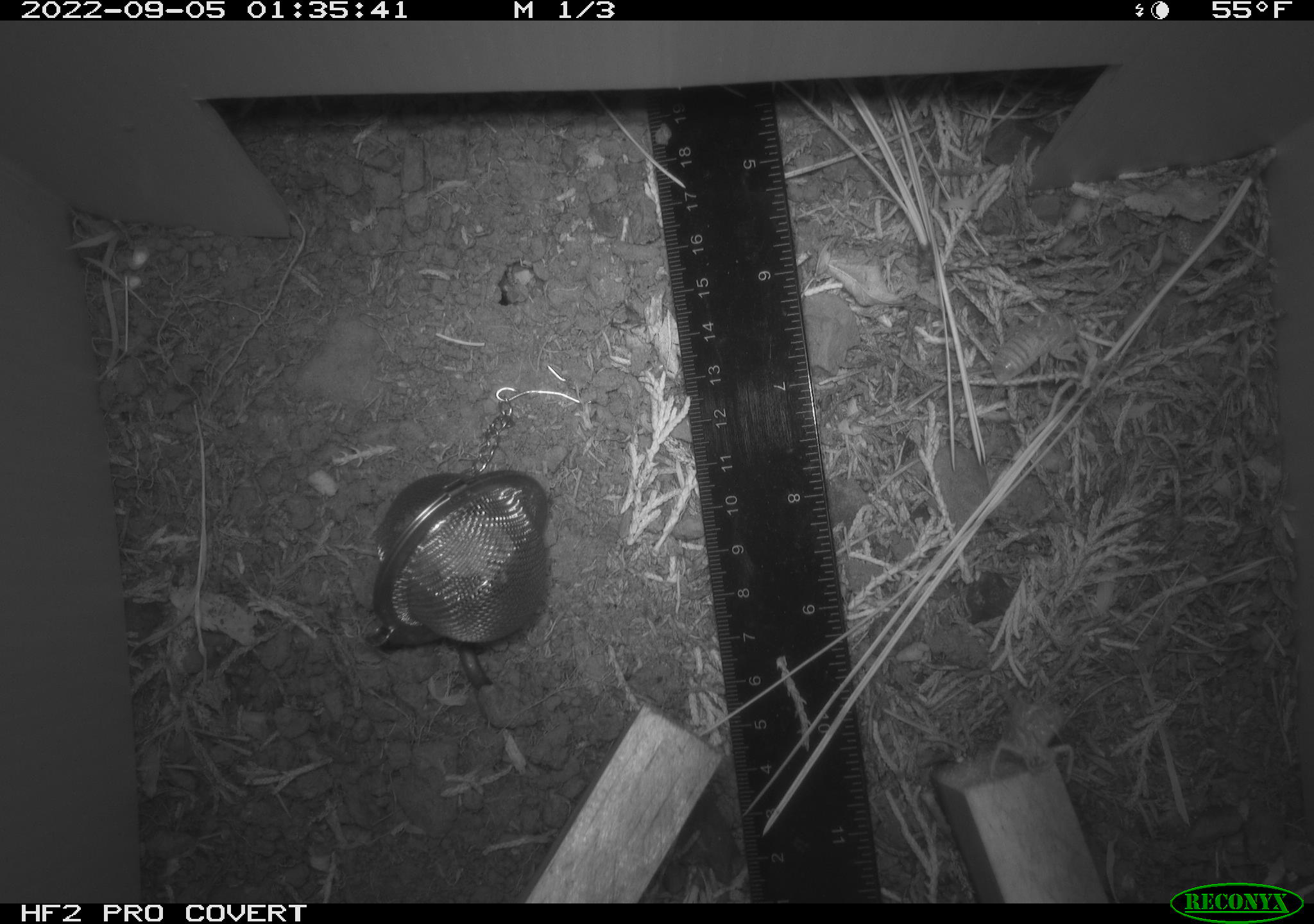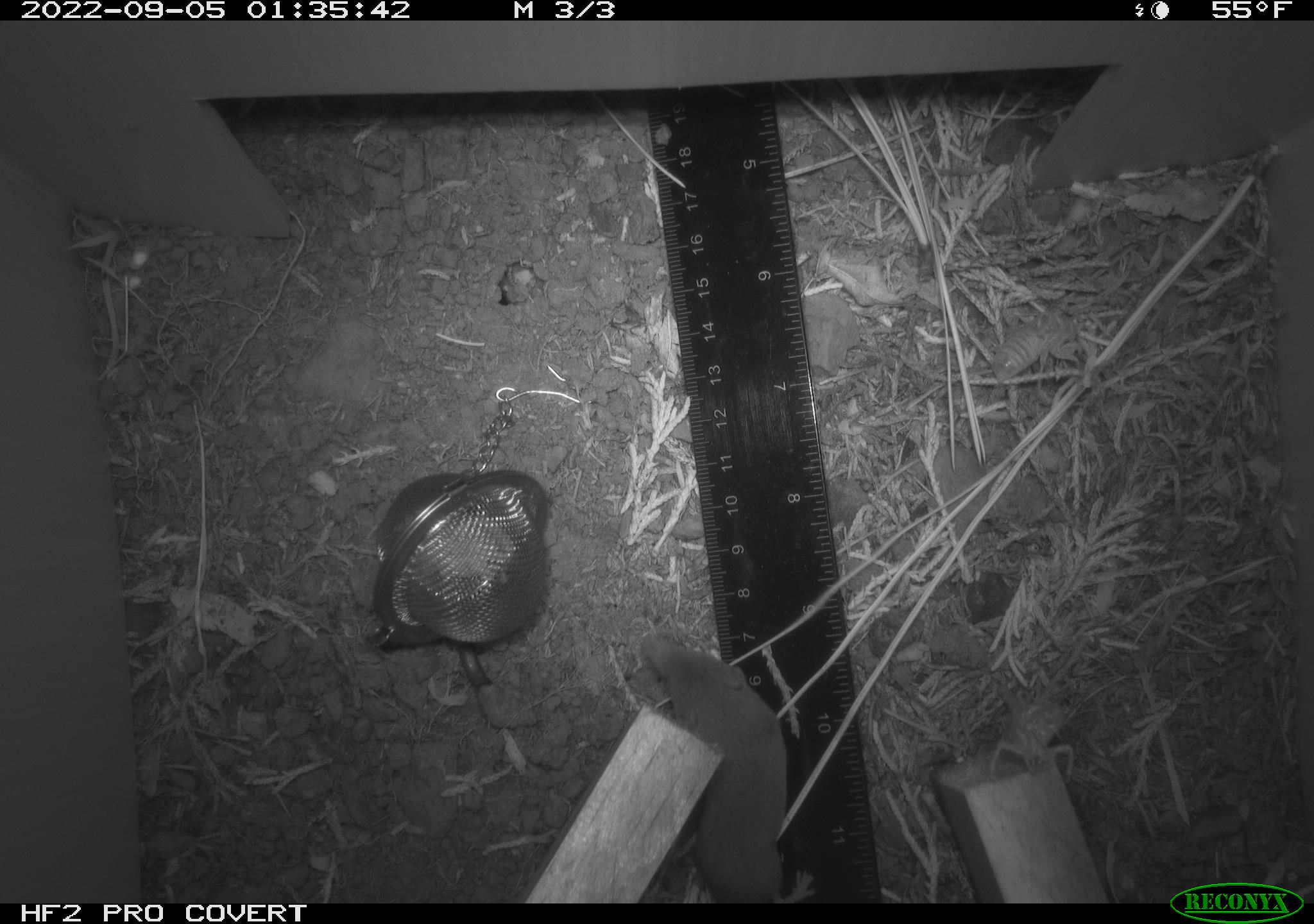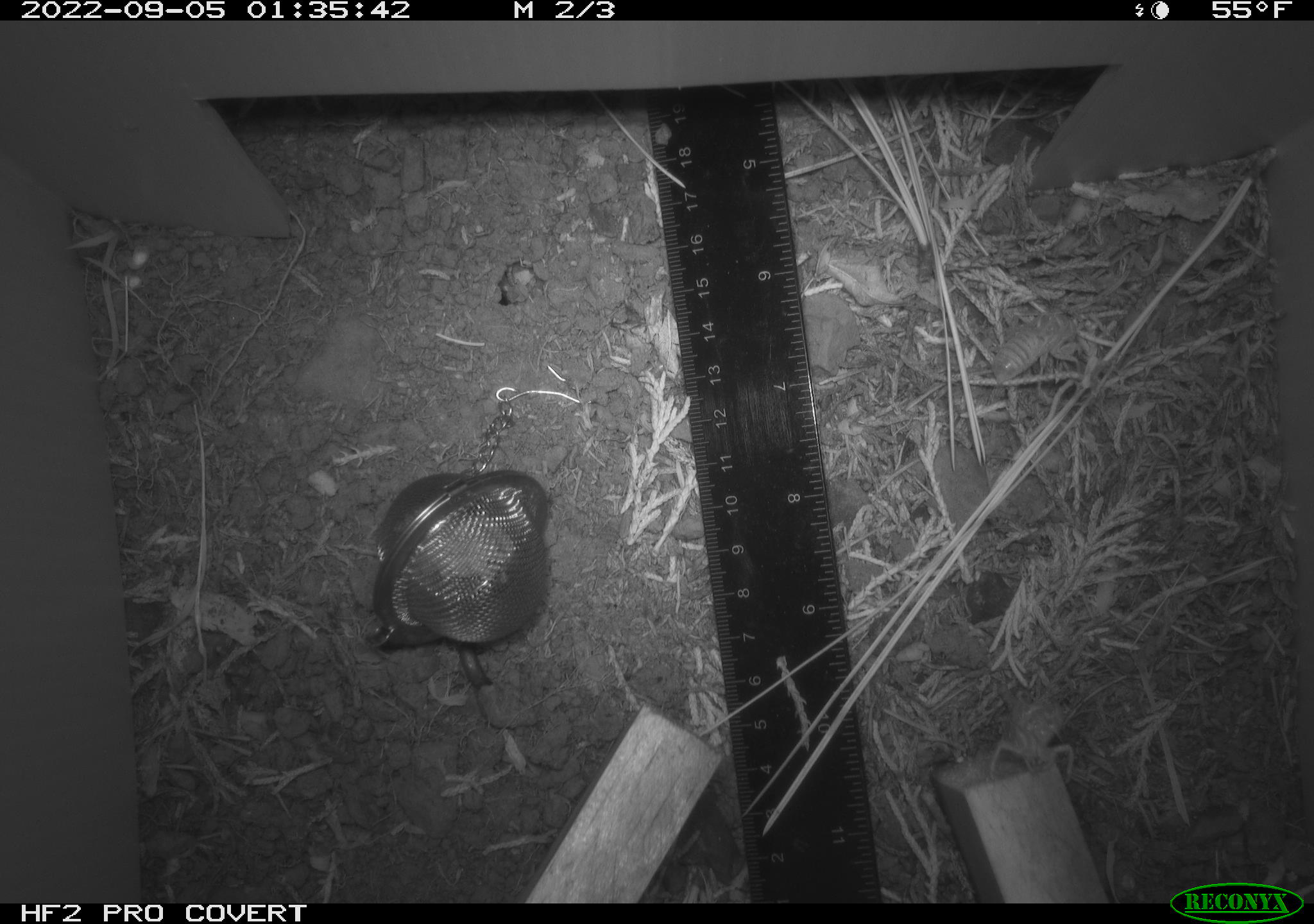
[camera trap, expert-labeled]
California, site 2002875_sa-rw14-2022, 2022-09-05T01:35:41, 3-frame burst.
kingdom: Animalia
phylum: Chordata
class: Mammalia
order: Eulipotyphla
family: Soricidae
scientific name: Soricidae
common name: shrews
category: soricidae family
Soricidae family (shrews) (Soricidae).